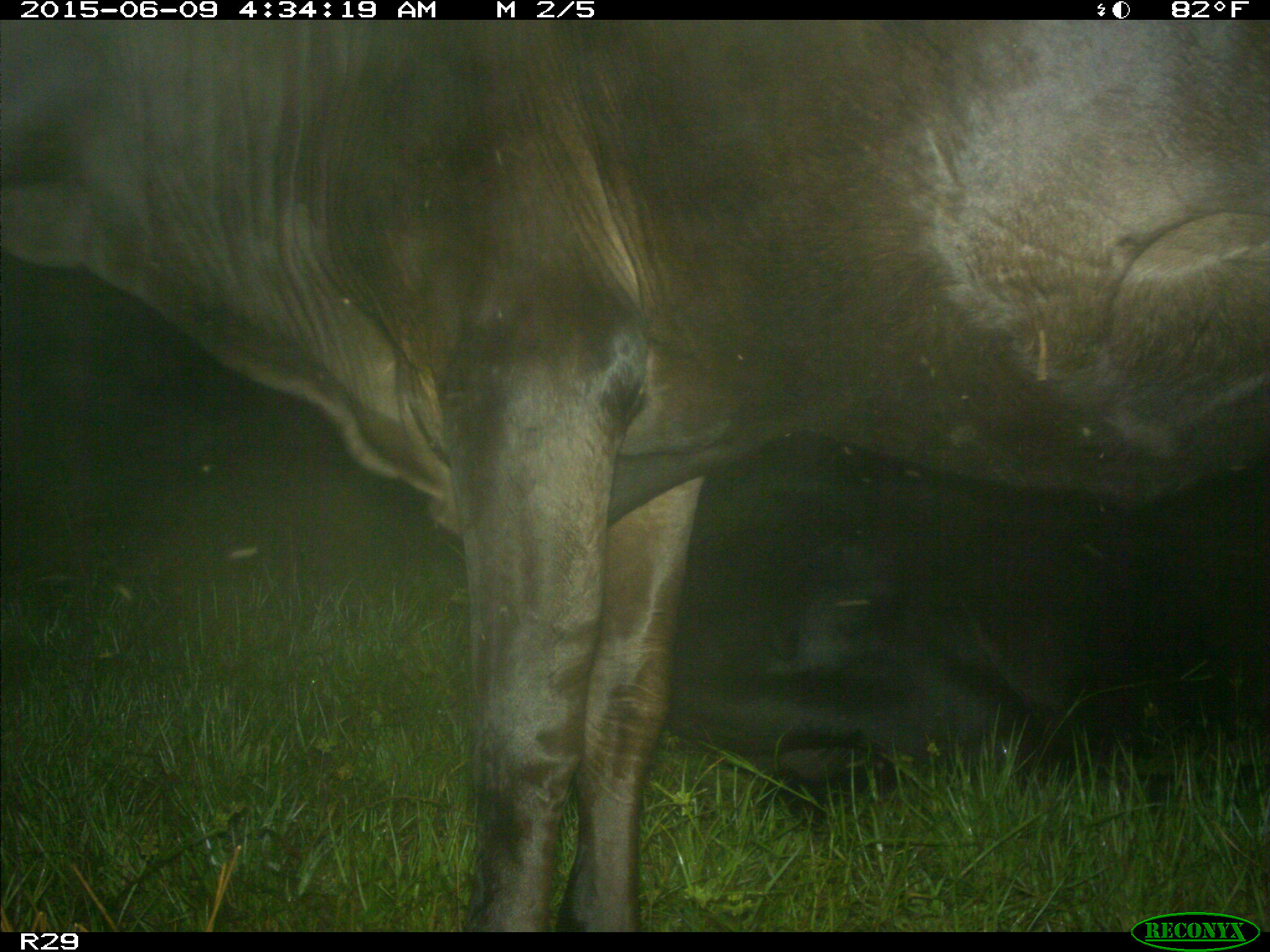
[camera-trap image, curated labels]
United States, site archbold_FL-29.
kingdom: Animalia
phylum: Chordata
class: Mammalia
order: Artiodactyla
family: Bovidae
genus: Bos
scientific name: Bos taurus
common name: domestic cow